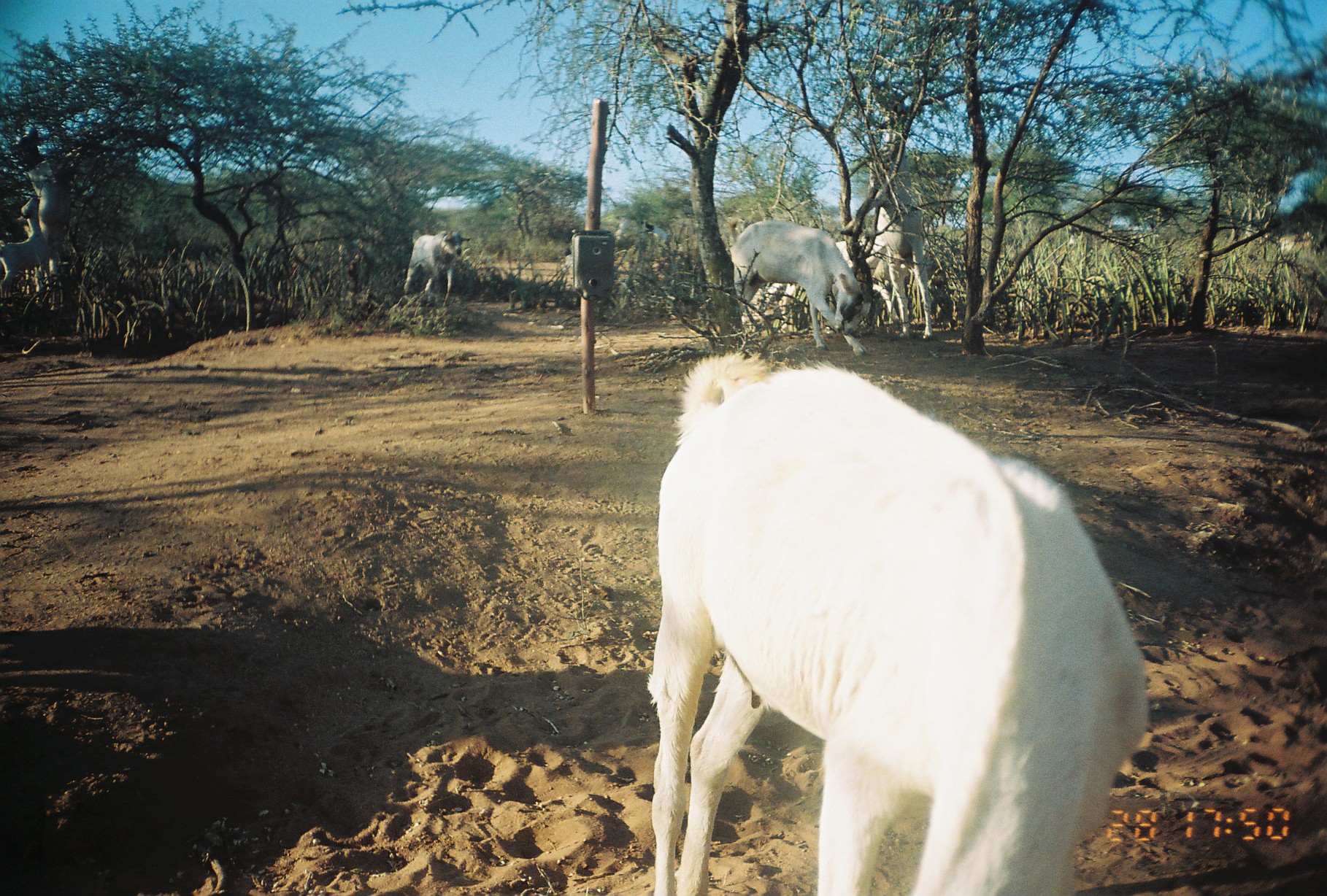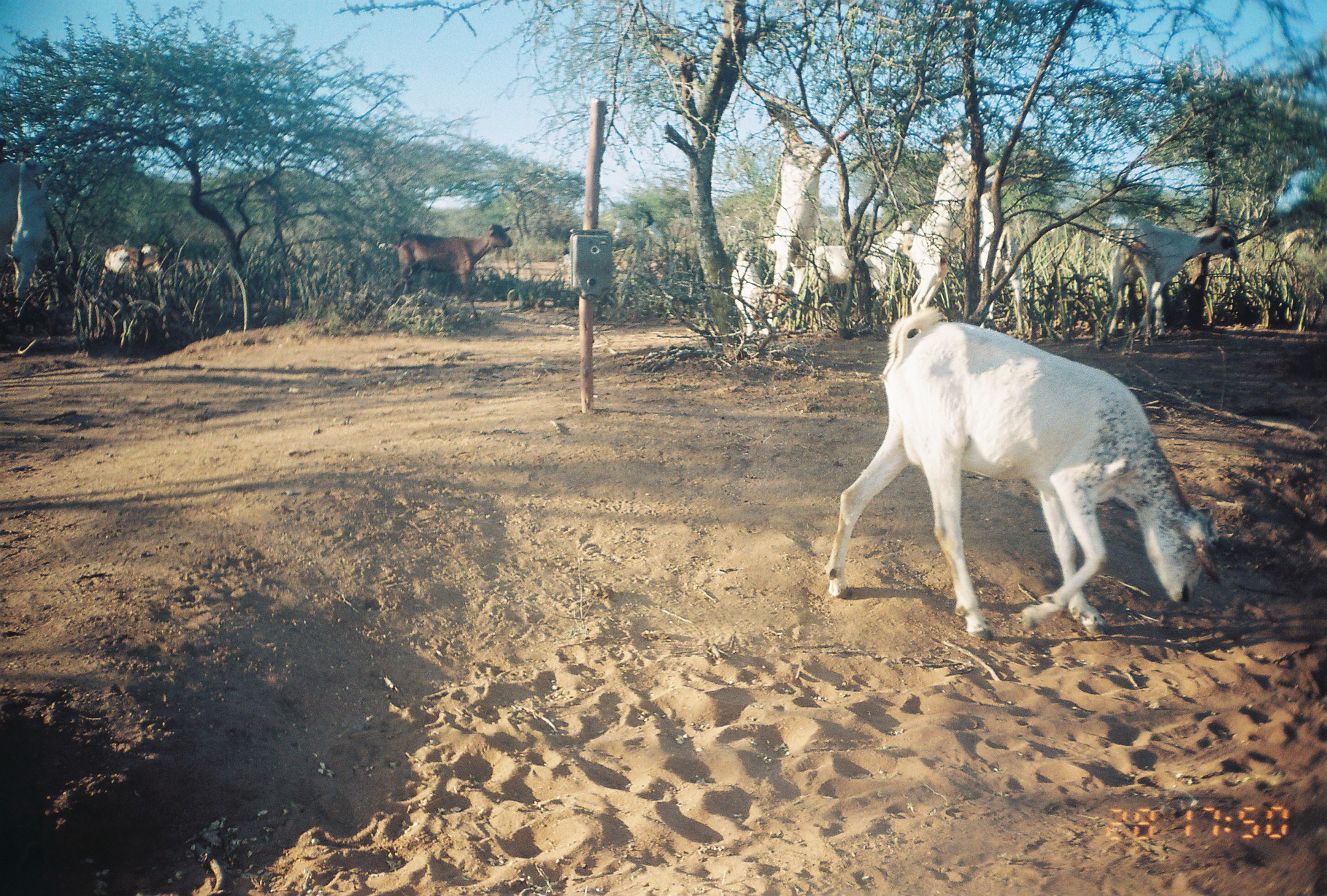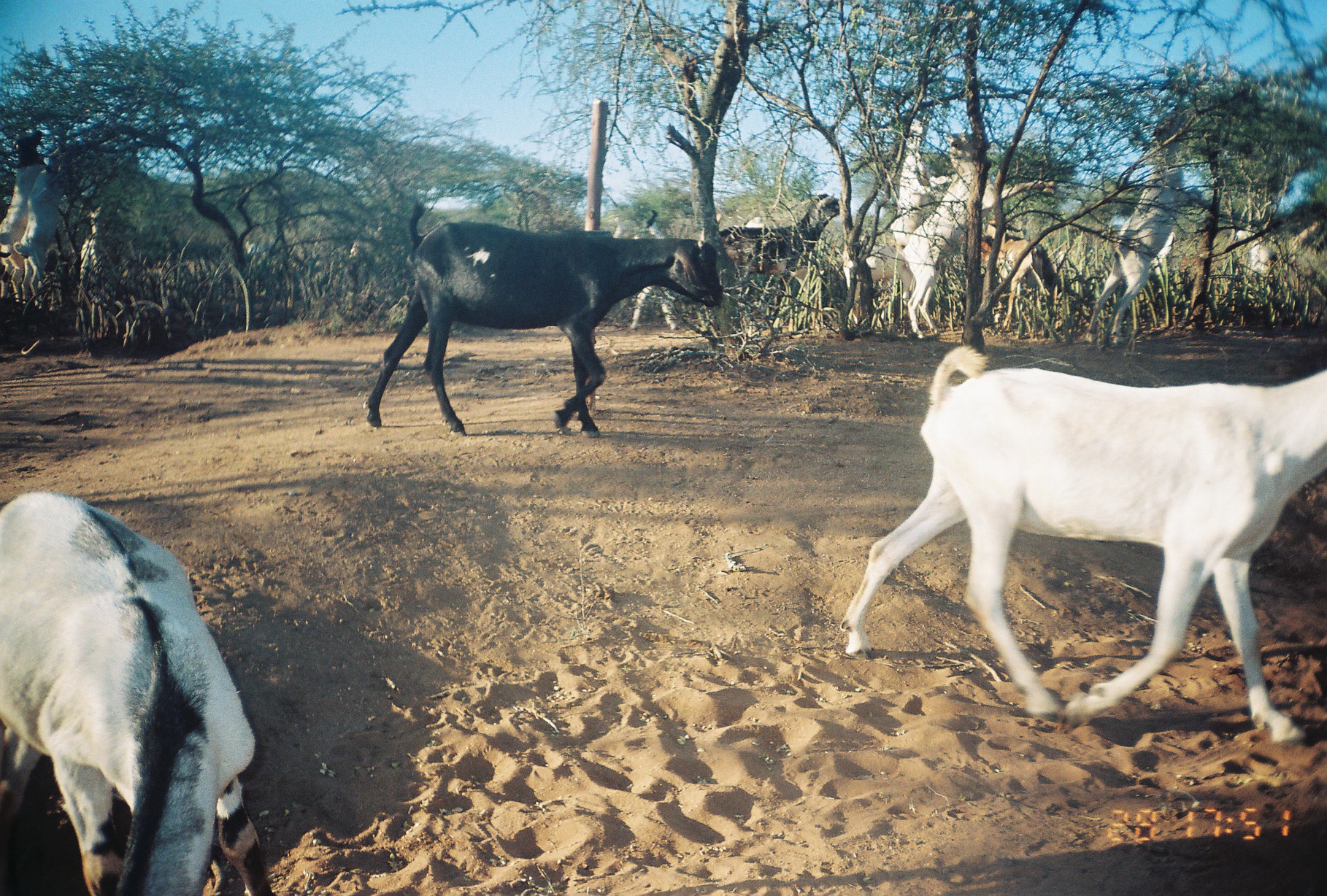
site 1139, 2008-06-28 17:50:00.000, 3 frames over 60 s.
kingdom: Animalia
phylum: Chordata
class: Mammalia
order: Artiodactyla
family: Bovidae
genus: Capra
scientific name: Capra aegagrus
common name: wild goat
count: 7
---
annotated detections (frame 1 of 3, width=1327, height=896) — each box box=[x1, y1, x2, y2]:
capra aegagrus: box=[645, 349, 1149, 893]; box=[727, 217, 869, 356]; box=[869, 80, 933, 339]; box=[766, 233, 928, 324]; box=[0, 193, 53, 293]; box=[404, 228, 470, 306]; box=[37, 172, 73, 276]; box=[1279, 232, 1319, 254]; box=[643, 219, 669, 248]; box=[614, 216, 641, 243]; box=[561, 245, 572, 275]